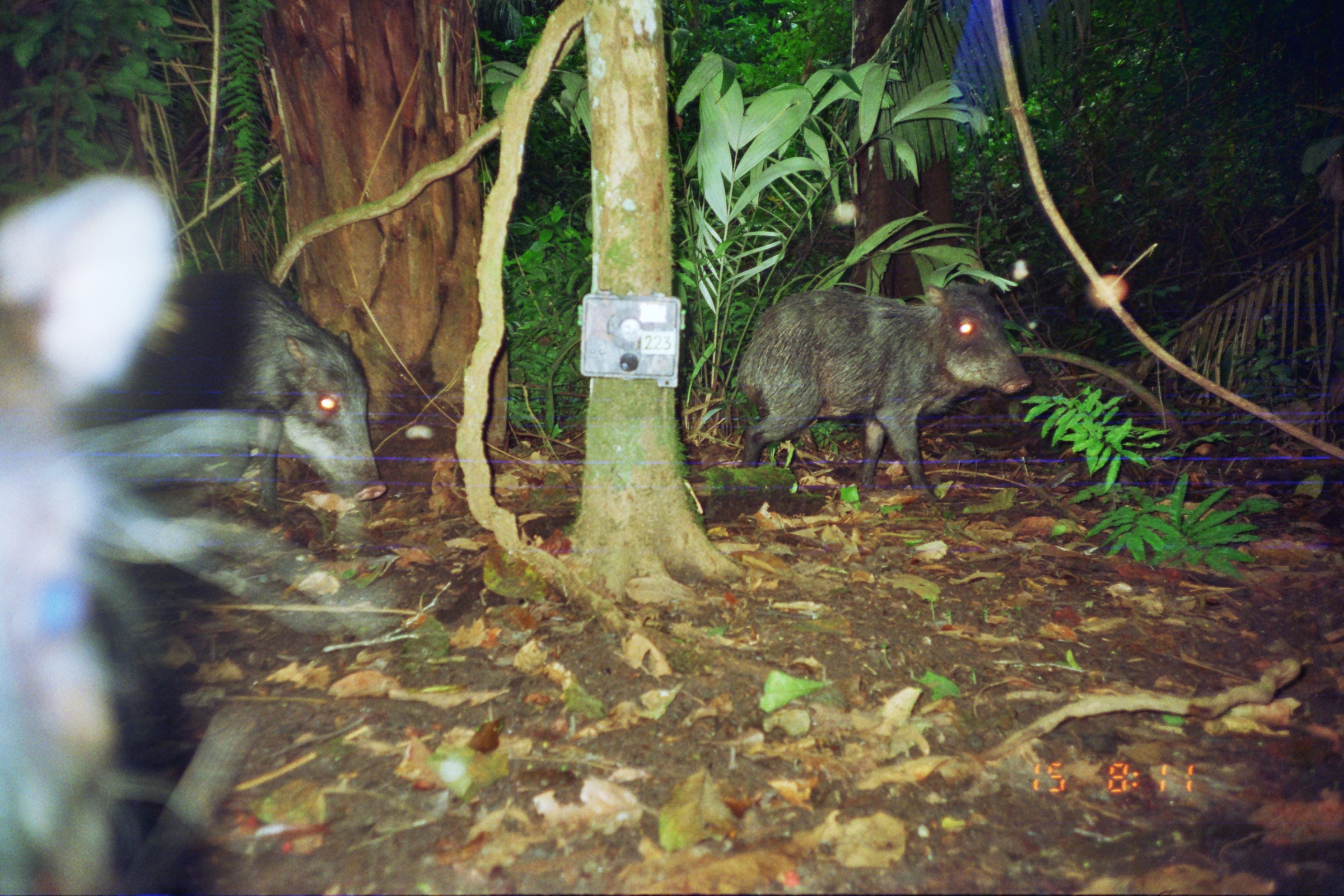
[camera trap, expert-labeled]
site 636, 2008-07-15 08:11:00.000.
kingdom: Animalia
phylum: Chordata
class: Mammalia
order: Artiodactyla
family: Tayassuidae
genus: Tayassu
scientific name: Tayassu pecari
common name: white-lipped peccary